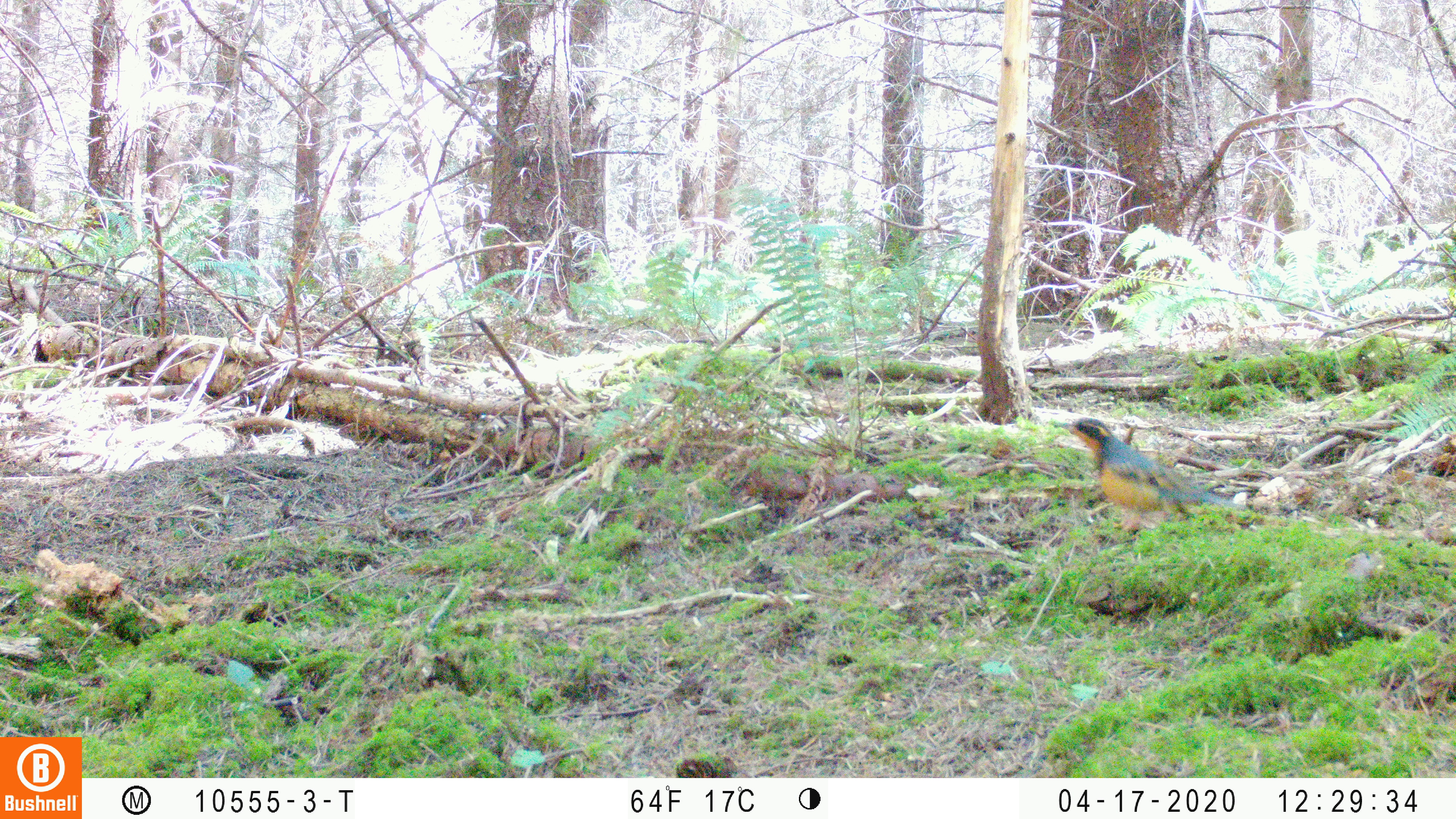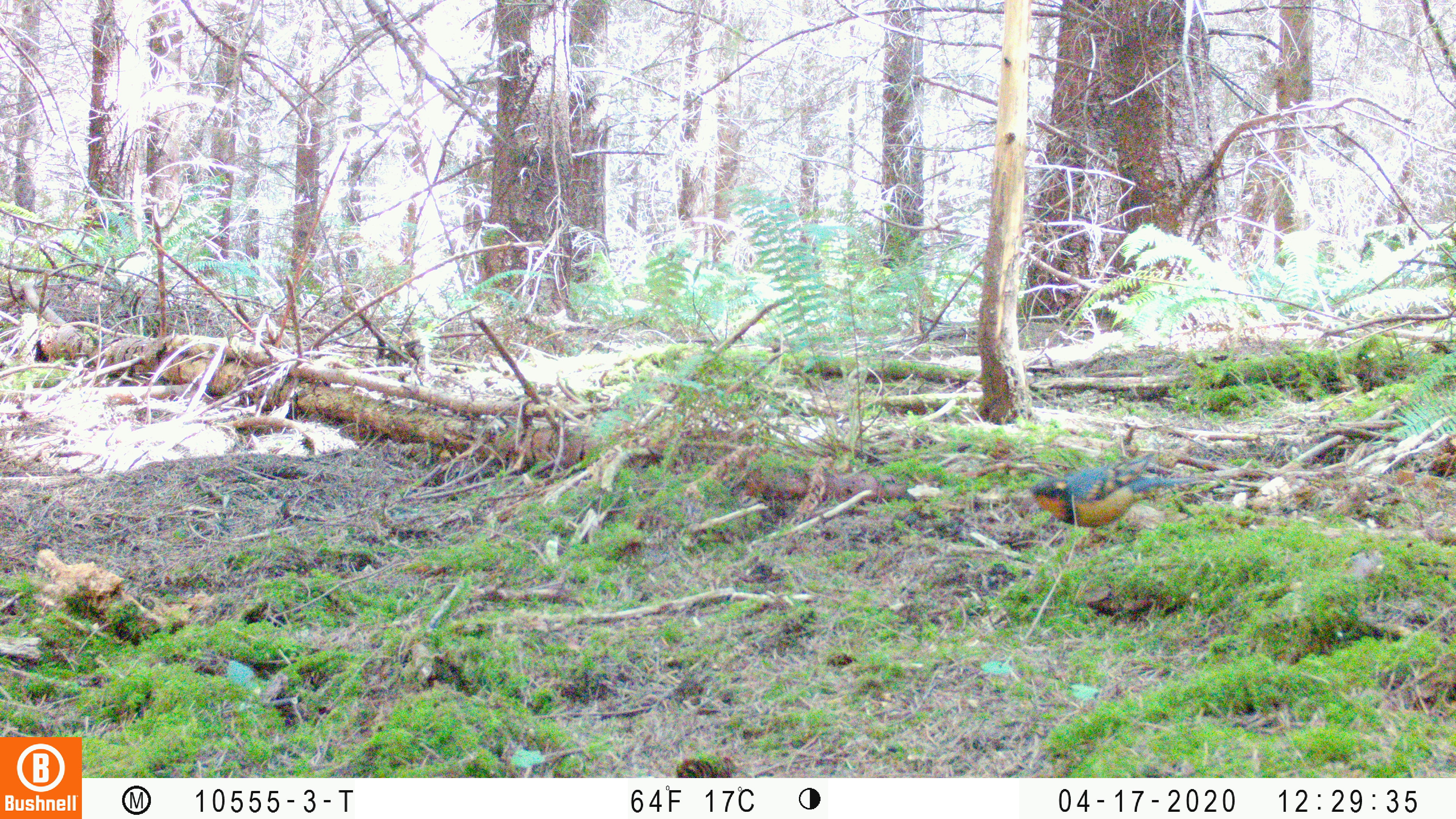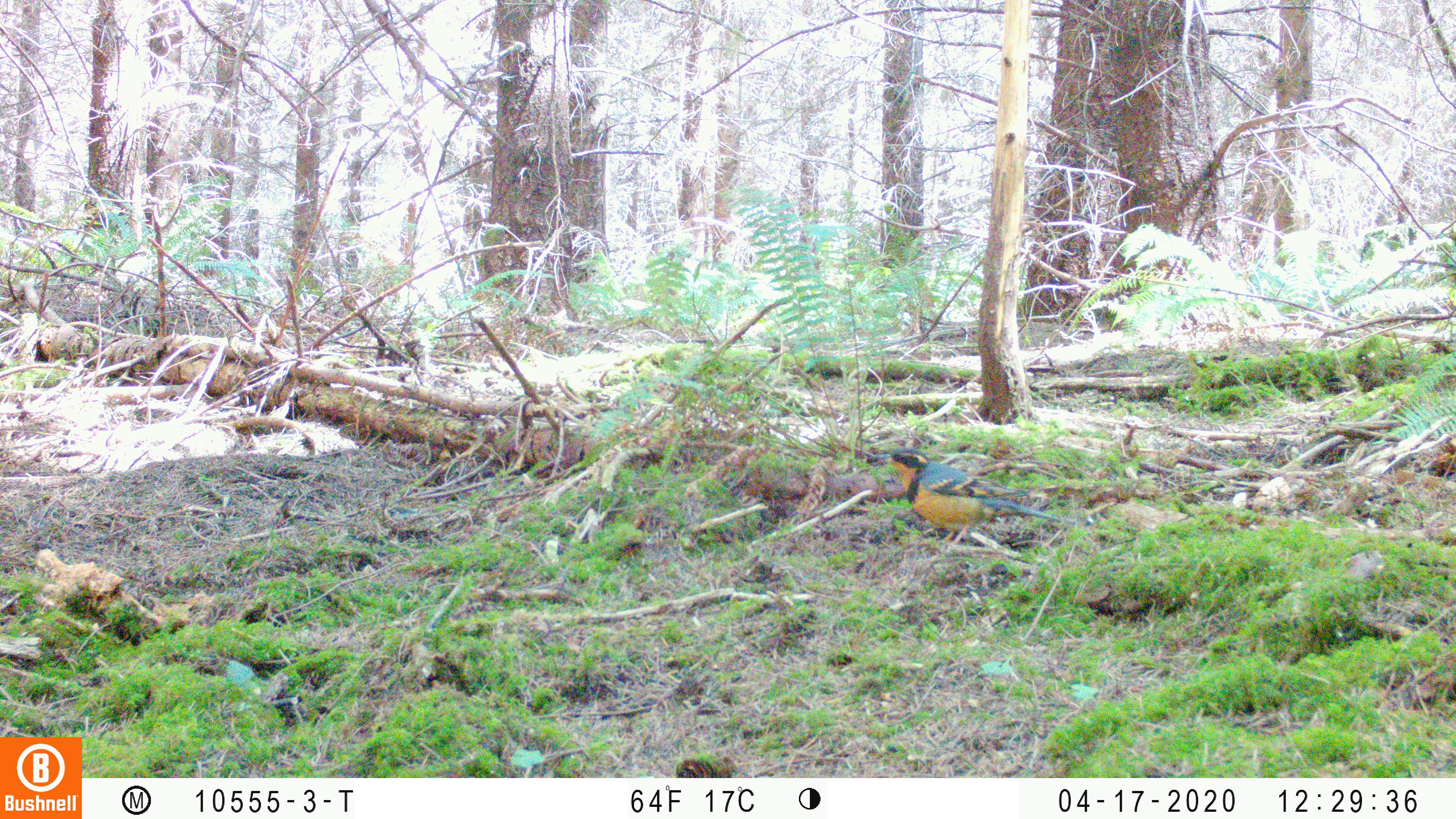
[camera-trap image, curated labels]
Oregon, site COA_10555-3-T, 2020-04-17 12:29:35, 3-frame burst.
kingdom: Animalia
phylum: Chordata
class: Aves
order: Passeriformes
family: Turdidae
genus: Ixoreus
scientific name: Ixoreus naevius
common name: varied thrush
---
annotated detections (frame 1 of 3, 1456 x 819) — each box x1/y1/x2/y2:
varied thrush: 1065/414/1233/532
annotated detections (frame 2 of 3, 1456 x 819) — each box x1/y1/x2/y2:
varied thrush: 1021/463/1178/528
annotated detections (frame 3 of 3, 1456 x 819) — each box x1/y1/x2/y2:
varied thrush: 879/447/1064/540